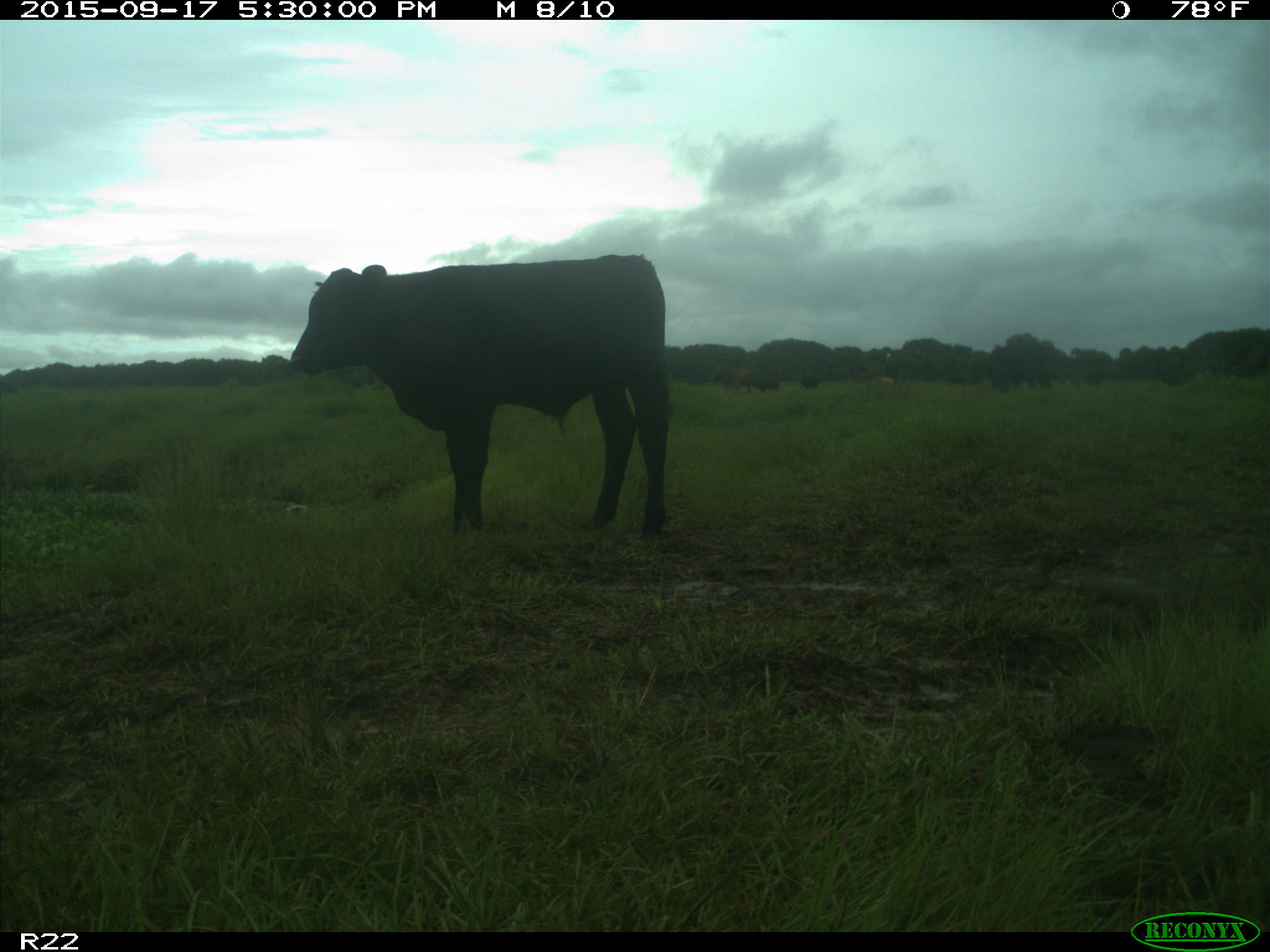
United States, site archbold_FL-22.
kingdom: Animalia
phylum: Chordata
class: Mammalia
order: Artiodactyla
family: Bovidae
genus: Bos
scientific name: Bos taurus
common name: domestic cow